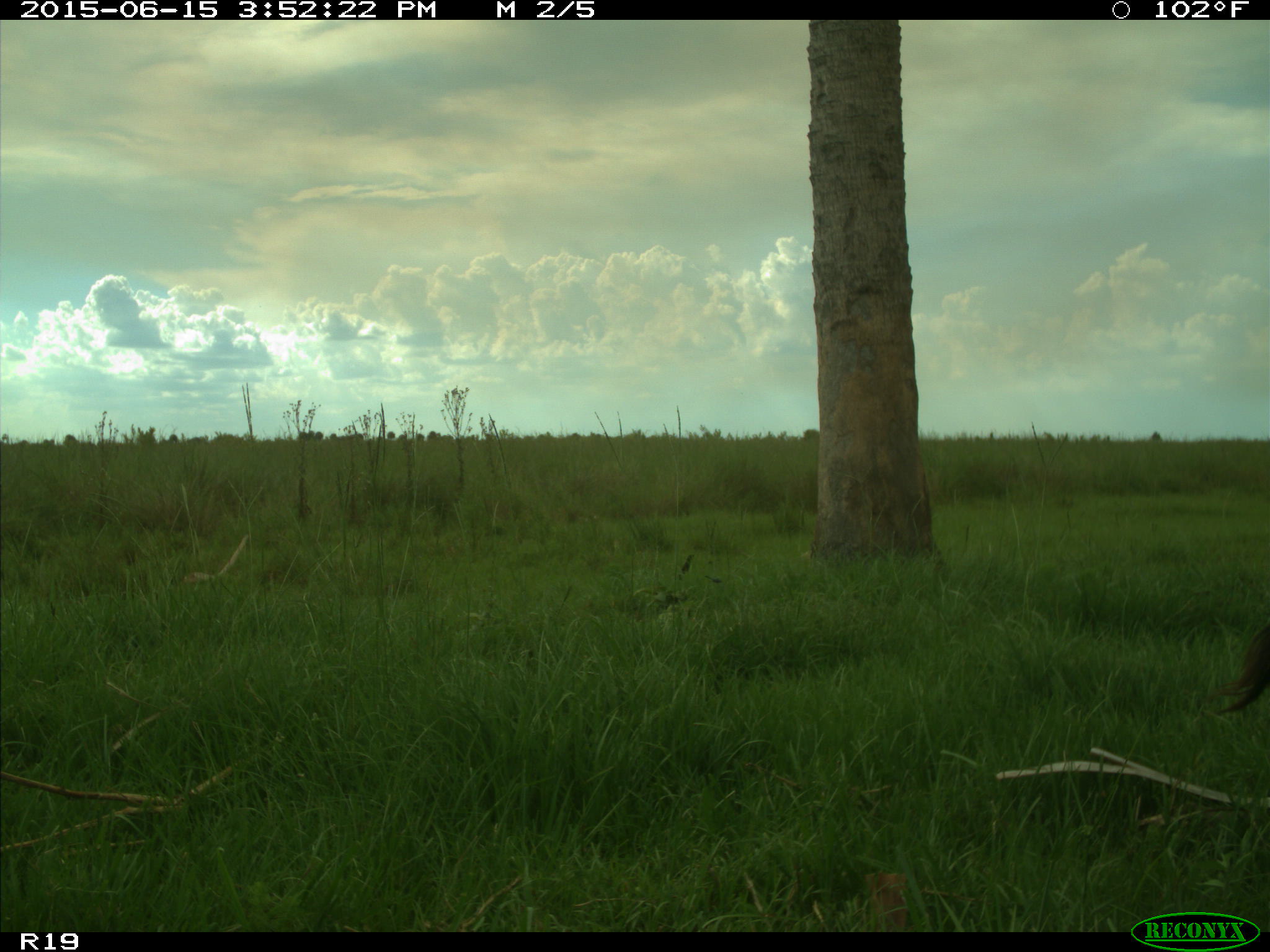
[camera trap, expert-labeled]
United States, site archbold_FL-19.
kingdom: Animalia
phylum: Chordata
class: Mammalia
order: Artiodactyla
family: Bovidae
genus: Bos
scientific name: Bos taurus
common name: domestic cow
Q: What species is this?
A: Bos taurus (domestic cow).